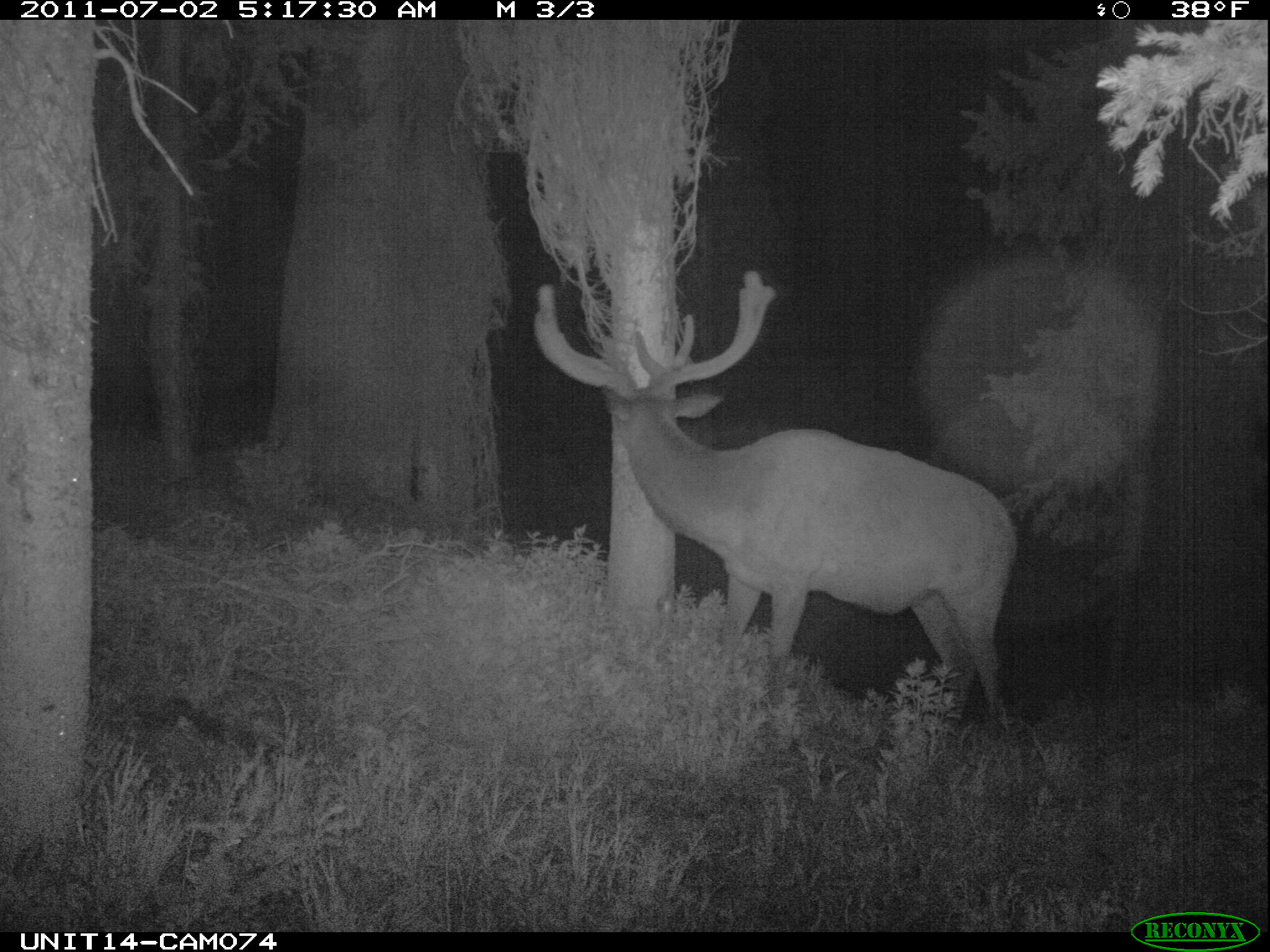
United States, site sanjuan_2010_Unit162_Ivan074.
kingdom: Animalia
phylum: Chordata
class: Mammalia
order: Artiodactyla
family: Cervidae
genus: Cervus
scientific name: Cervus elaphus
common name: red deer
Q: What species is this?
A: Cervus elaphus (red deer).